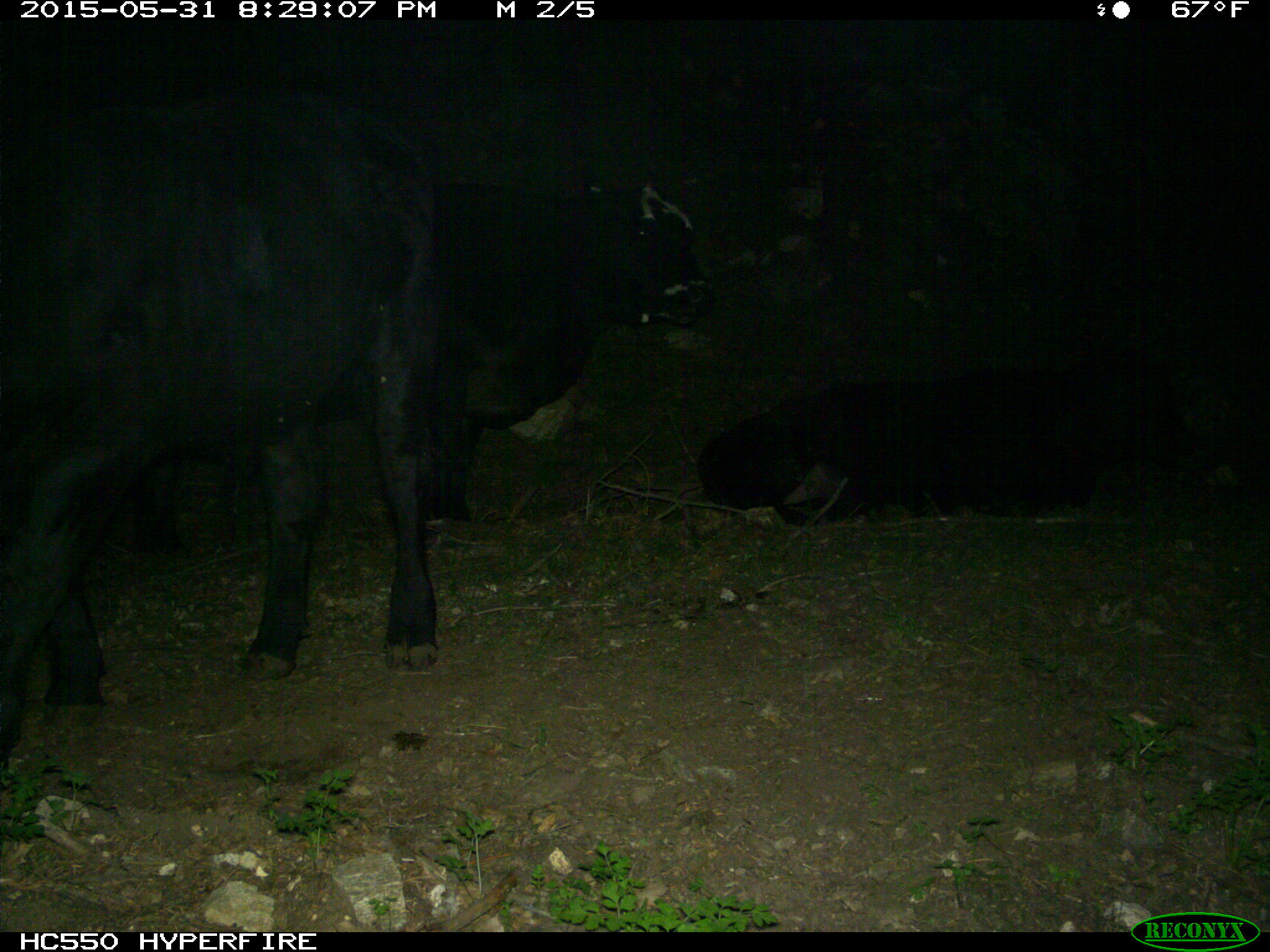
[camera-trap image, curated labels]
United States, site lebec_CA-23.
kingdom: Animalia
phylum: Chordata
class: Mammalia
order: Artiodactyla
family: Bovidae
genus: Bos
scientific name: Bos taurus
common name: domestic cow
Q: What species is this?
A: Bos taurus (domestic cow).